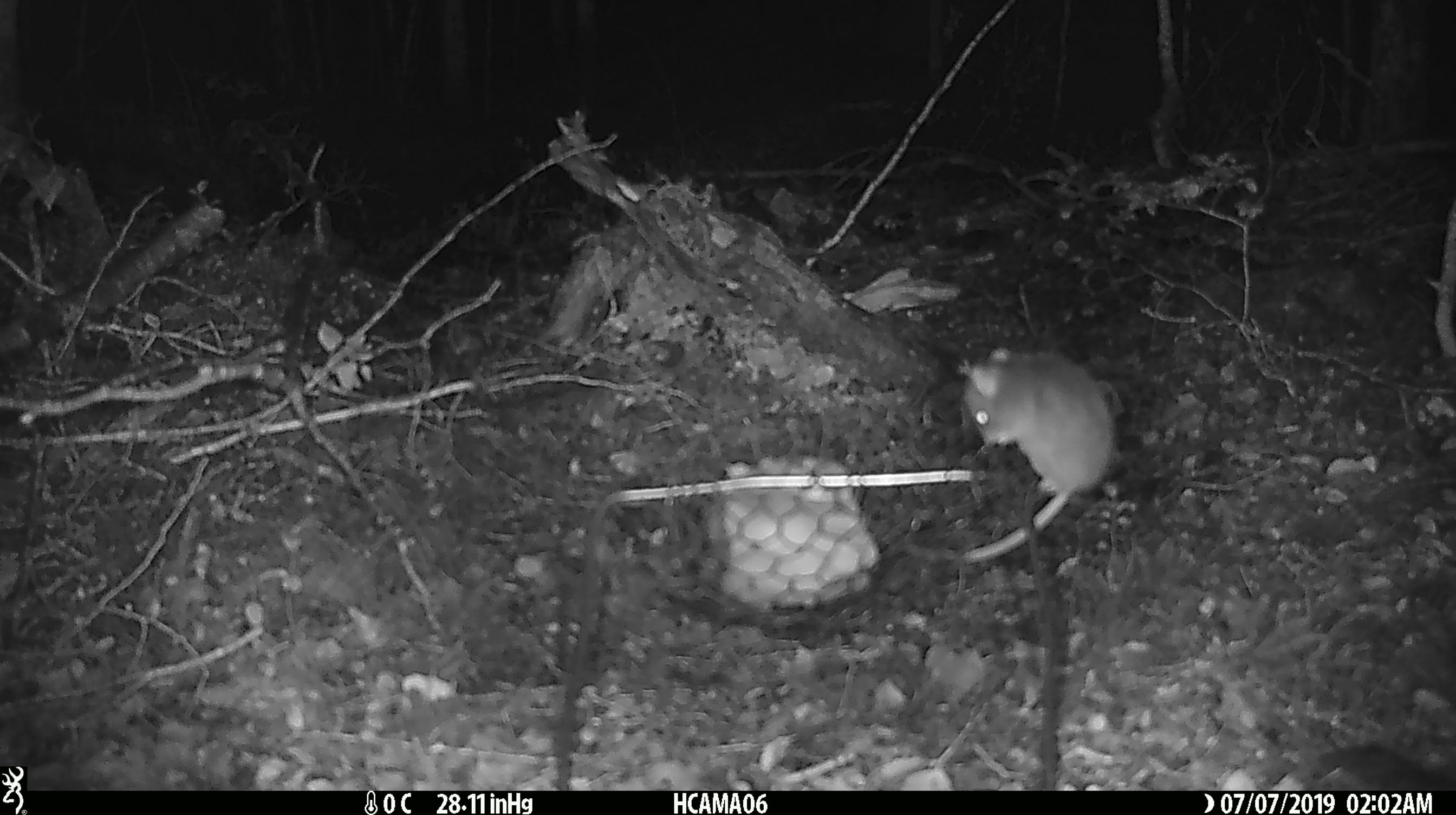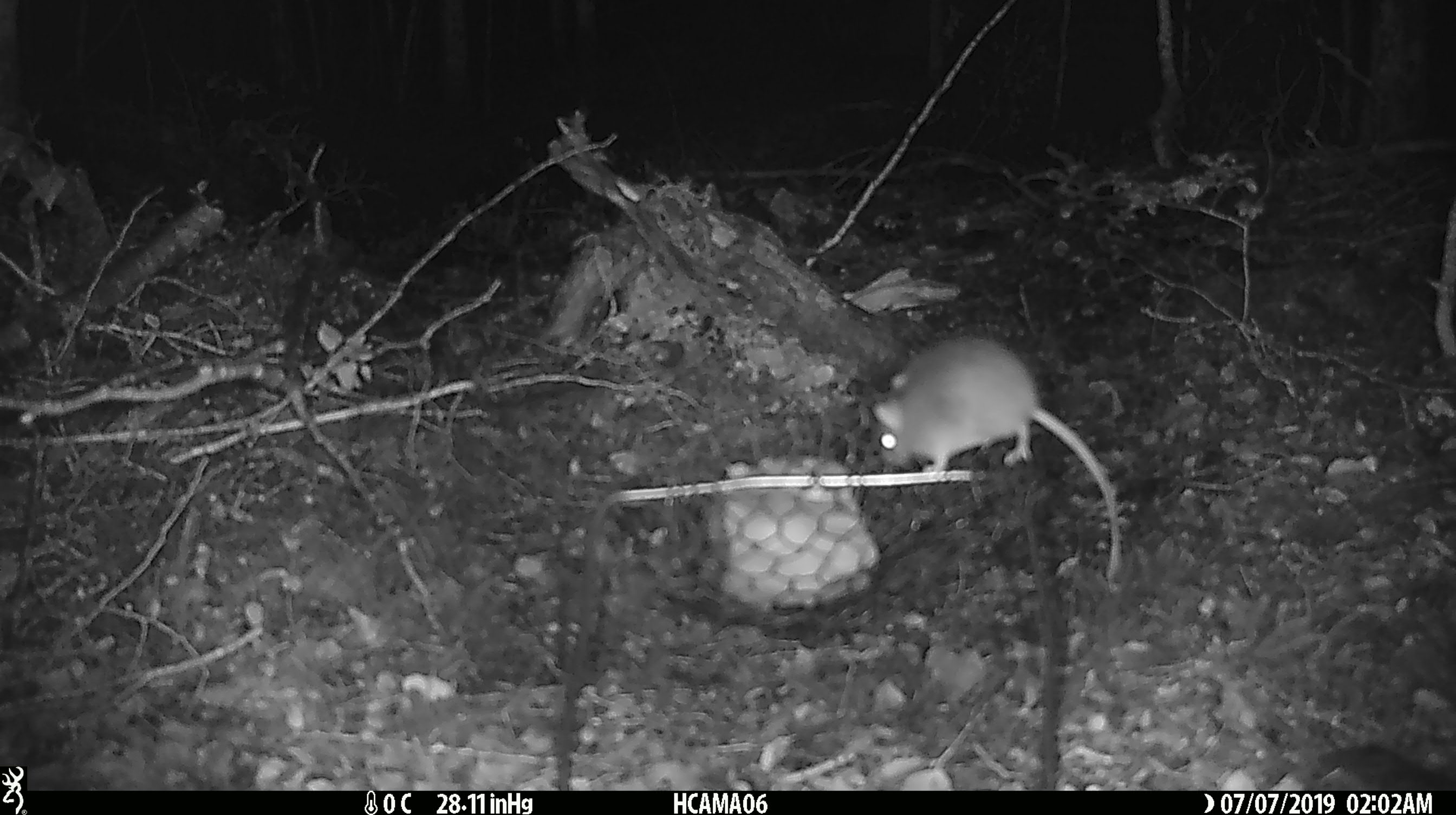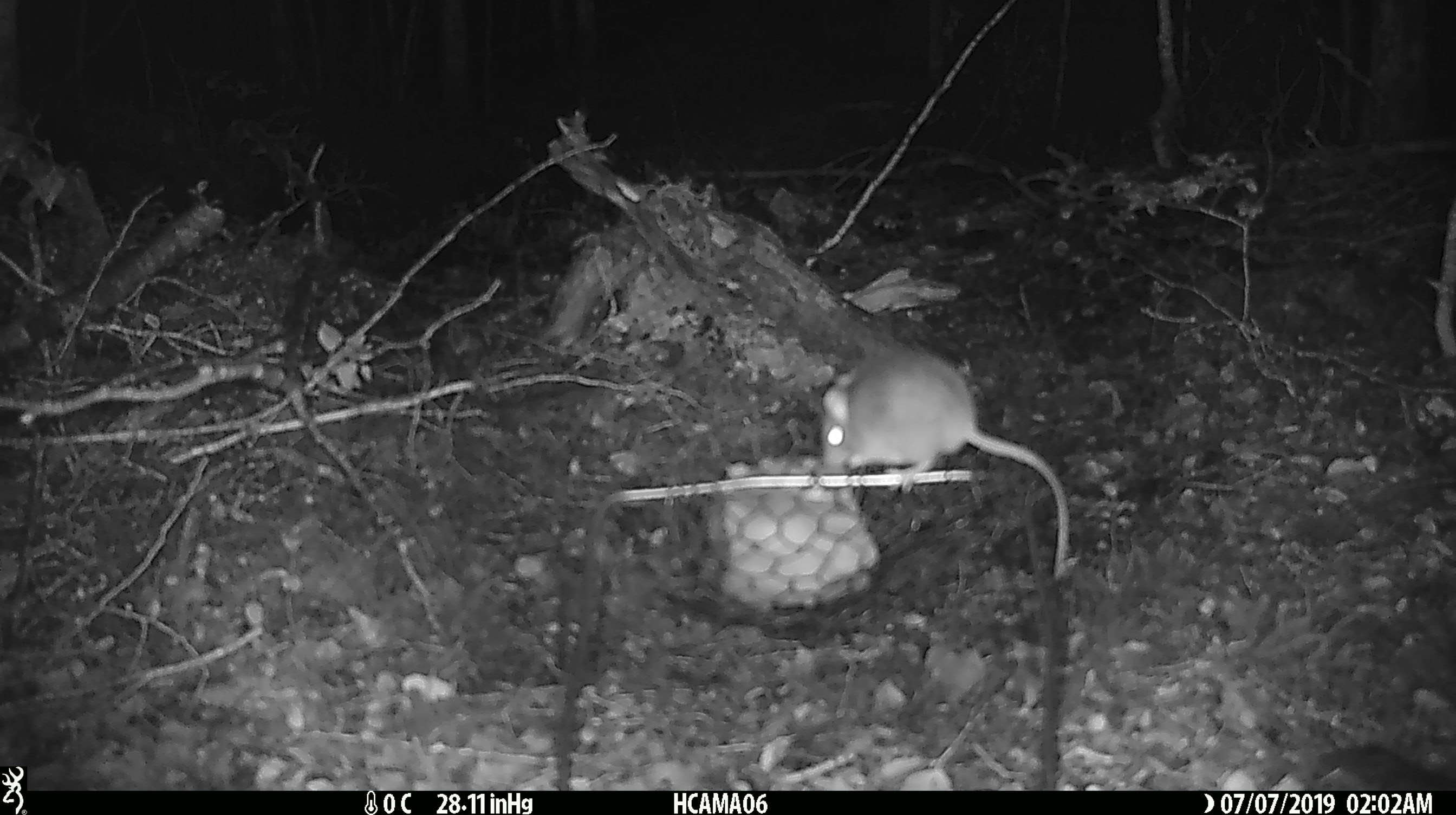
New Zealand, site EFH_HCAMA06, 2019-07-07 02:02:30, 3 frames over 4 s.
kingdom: Animalia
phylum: Chordata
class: Mammalia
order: Rodentia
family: Muridae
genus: Mus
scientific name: Mus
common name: mouse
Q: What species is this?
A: Mouse (Mus).